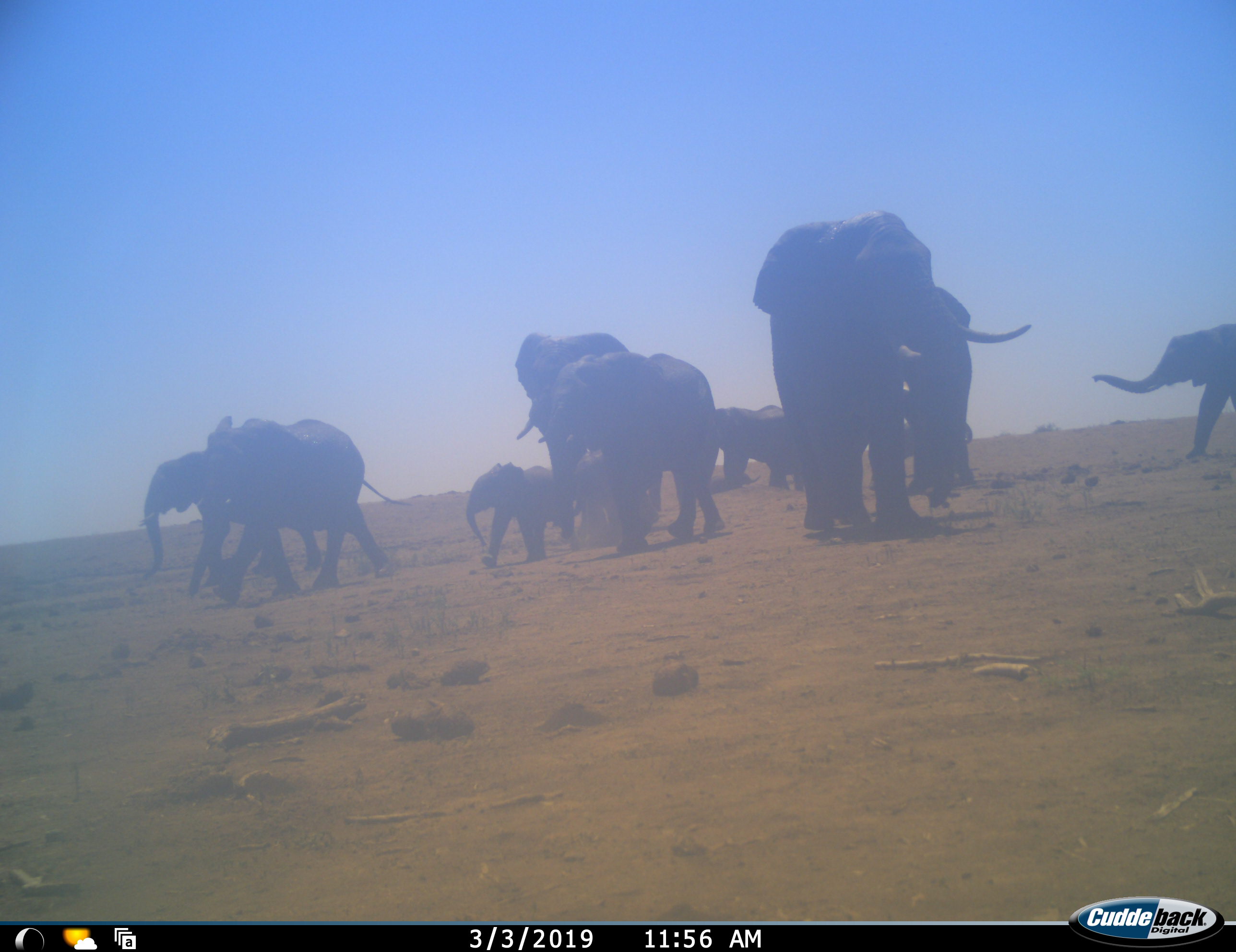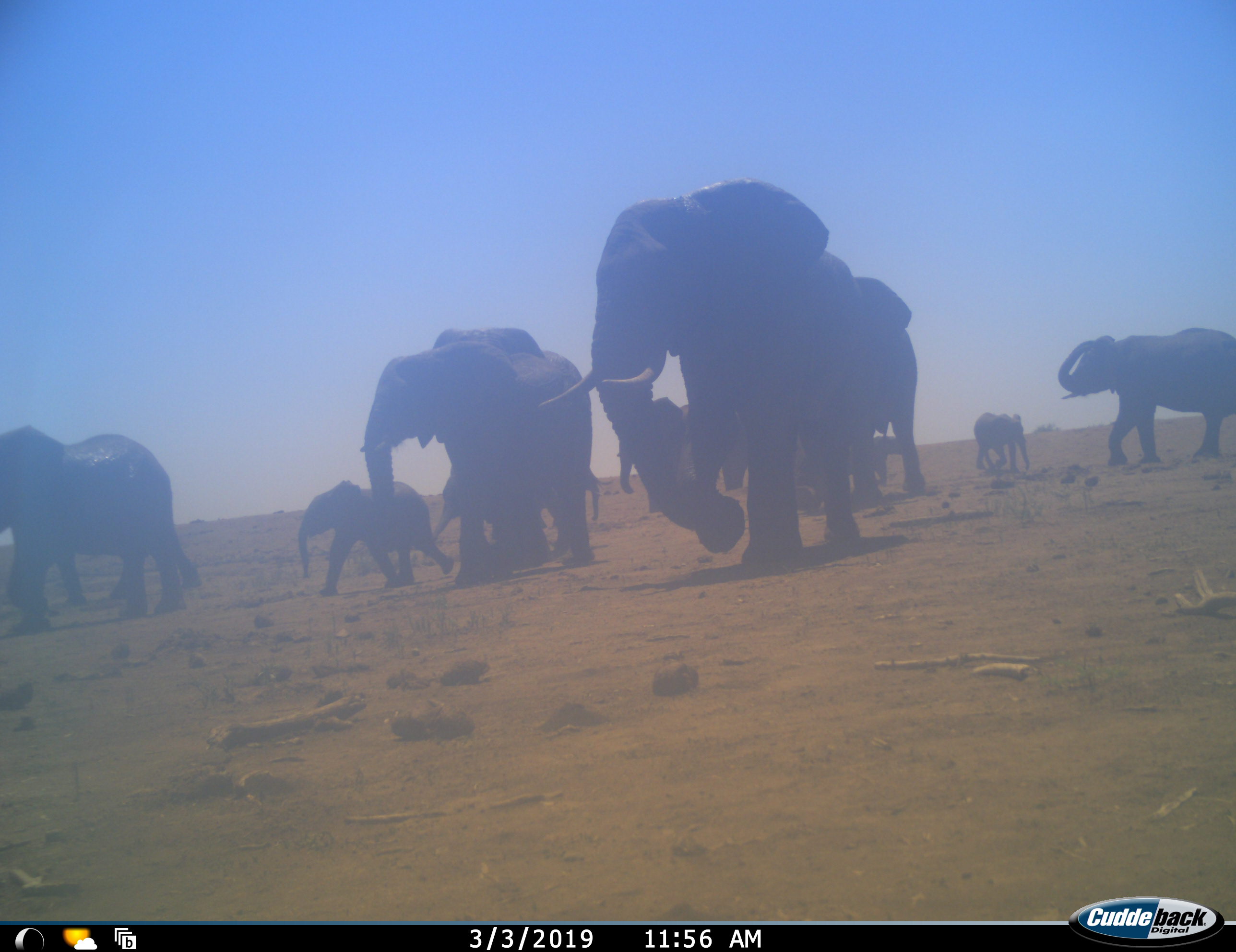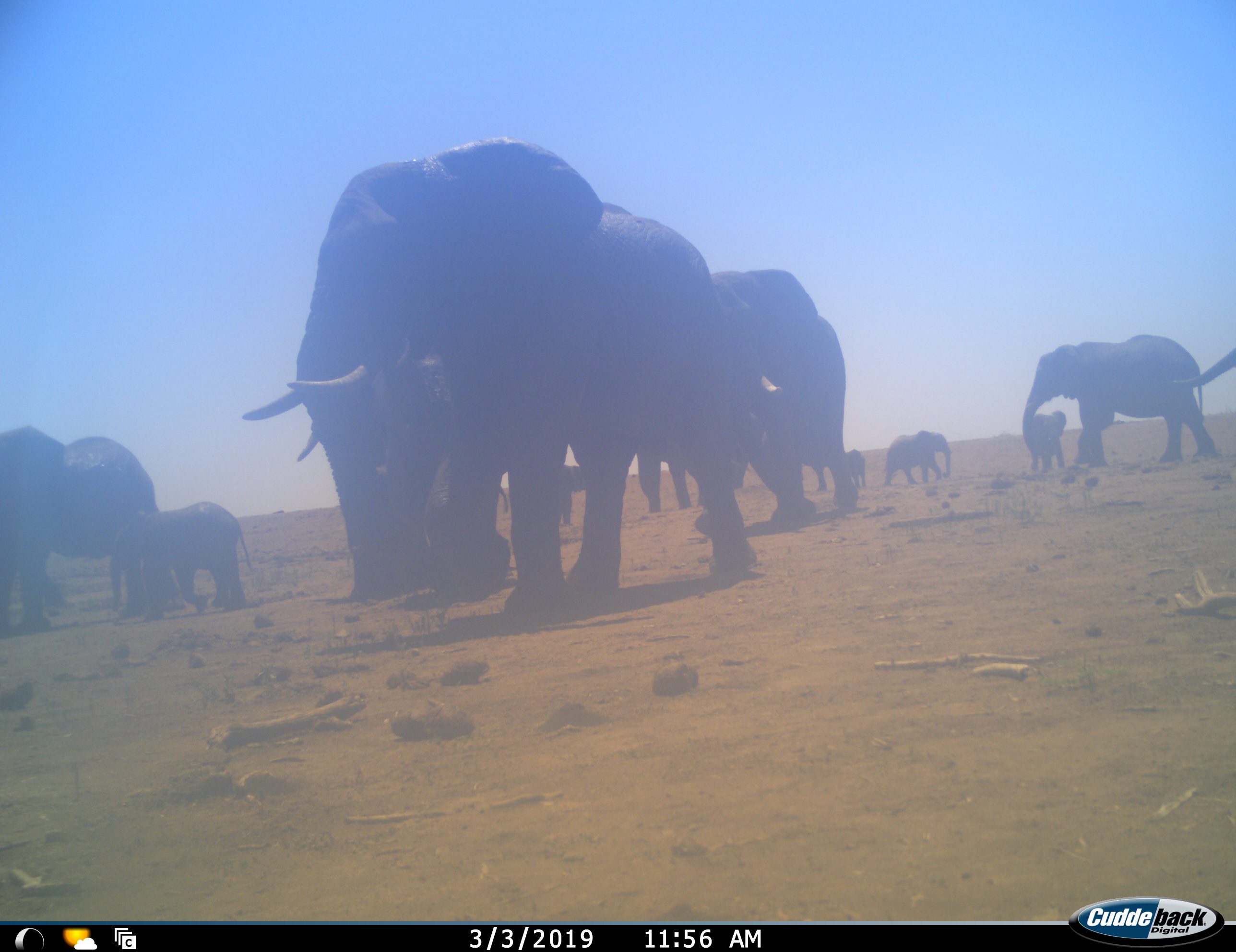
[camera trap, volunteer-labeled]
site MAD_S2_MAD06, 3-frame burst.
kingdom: Animalia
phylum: Chordata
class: Mammalia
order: Proboscidea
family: Elephantidae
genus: Loxodonta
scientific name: Loxodonta africana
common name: african bush elephant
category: elephant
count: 11-50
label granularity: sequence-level